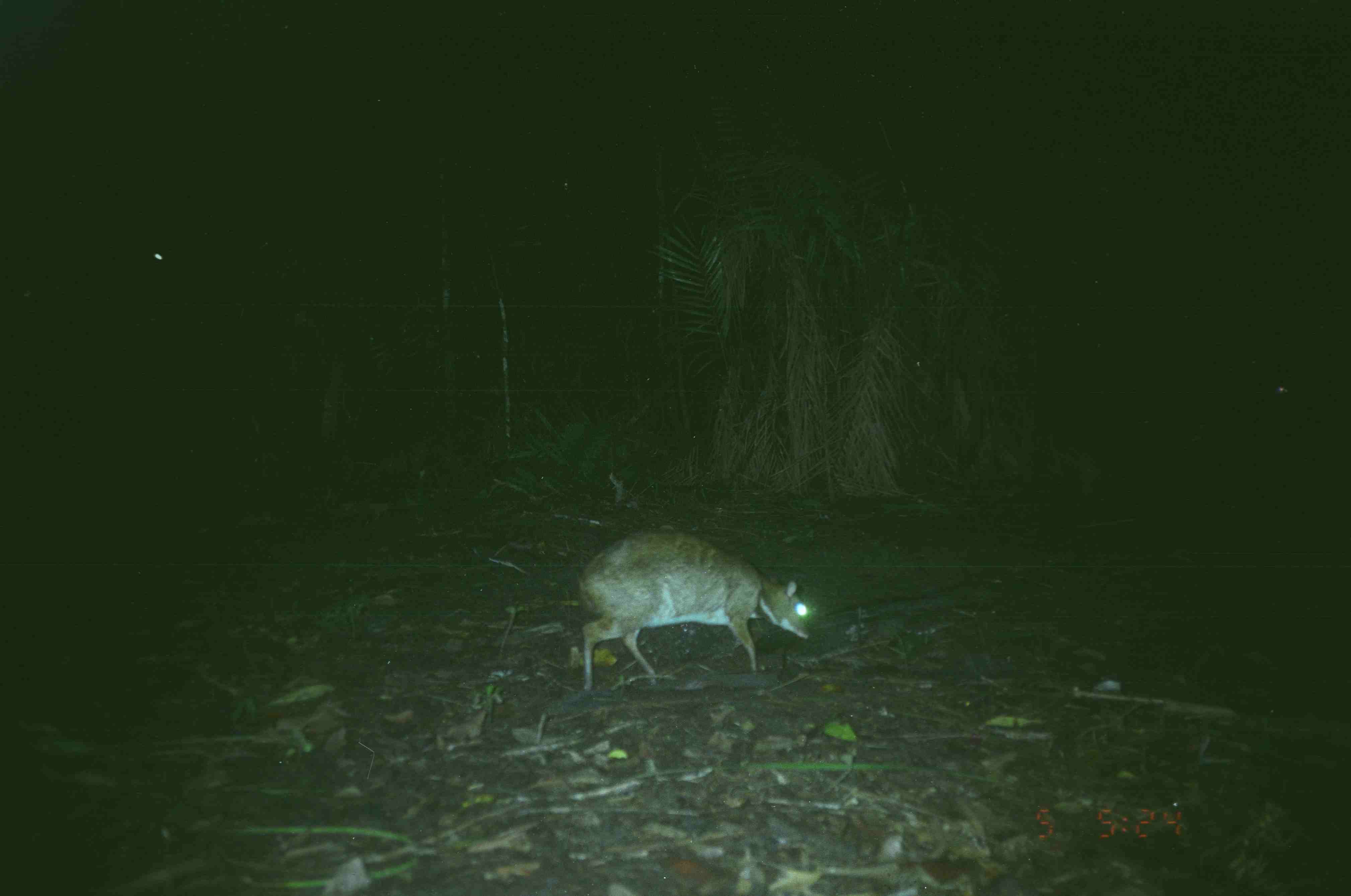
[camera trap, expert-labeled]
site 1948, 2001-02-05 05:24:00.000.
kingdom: Animalia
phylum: Chordata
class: Mammalia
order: Artiodactyla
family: Tragulidae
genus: Tragulus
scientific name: Tragulus napu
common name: greater oriental chevrotain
Tragulus napu (greater oriental chevrotain), count 1.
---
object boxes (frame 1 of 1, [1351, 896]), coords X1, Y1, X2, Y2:
tragulus napu: 579, 526, 812, 692